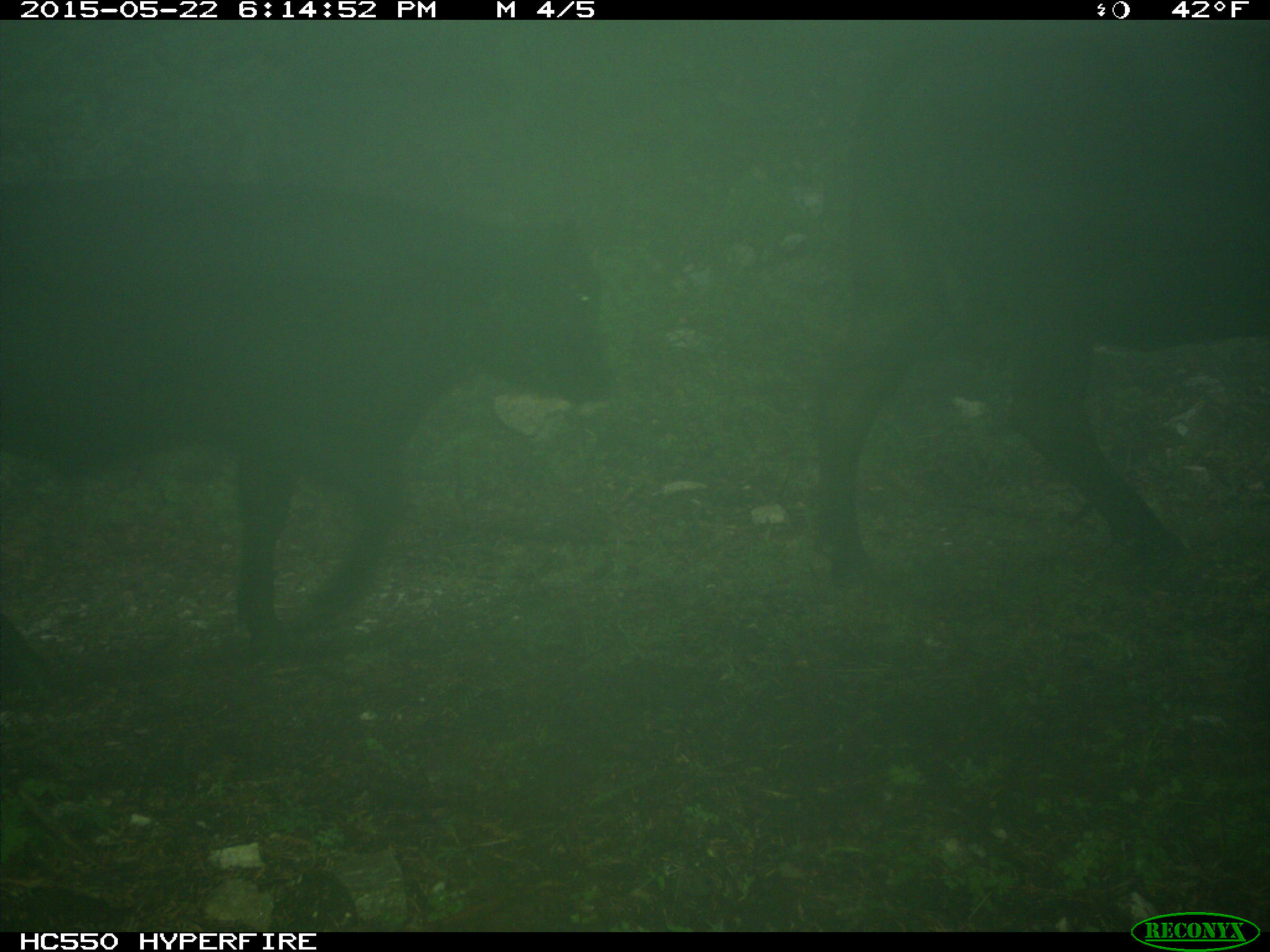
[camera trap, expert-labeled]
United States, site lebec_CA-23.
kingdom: Animalia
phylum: Chordata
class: Mammalia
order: Artiodactyla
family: Bovidae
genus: Bos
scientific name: Bos taurus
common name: domestic cow